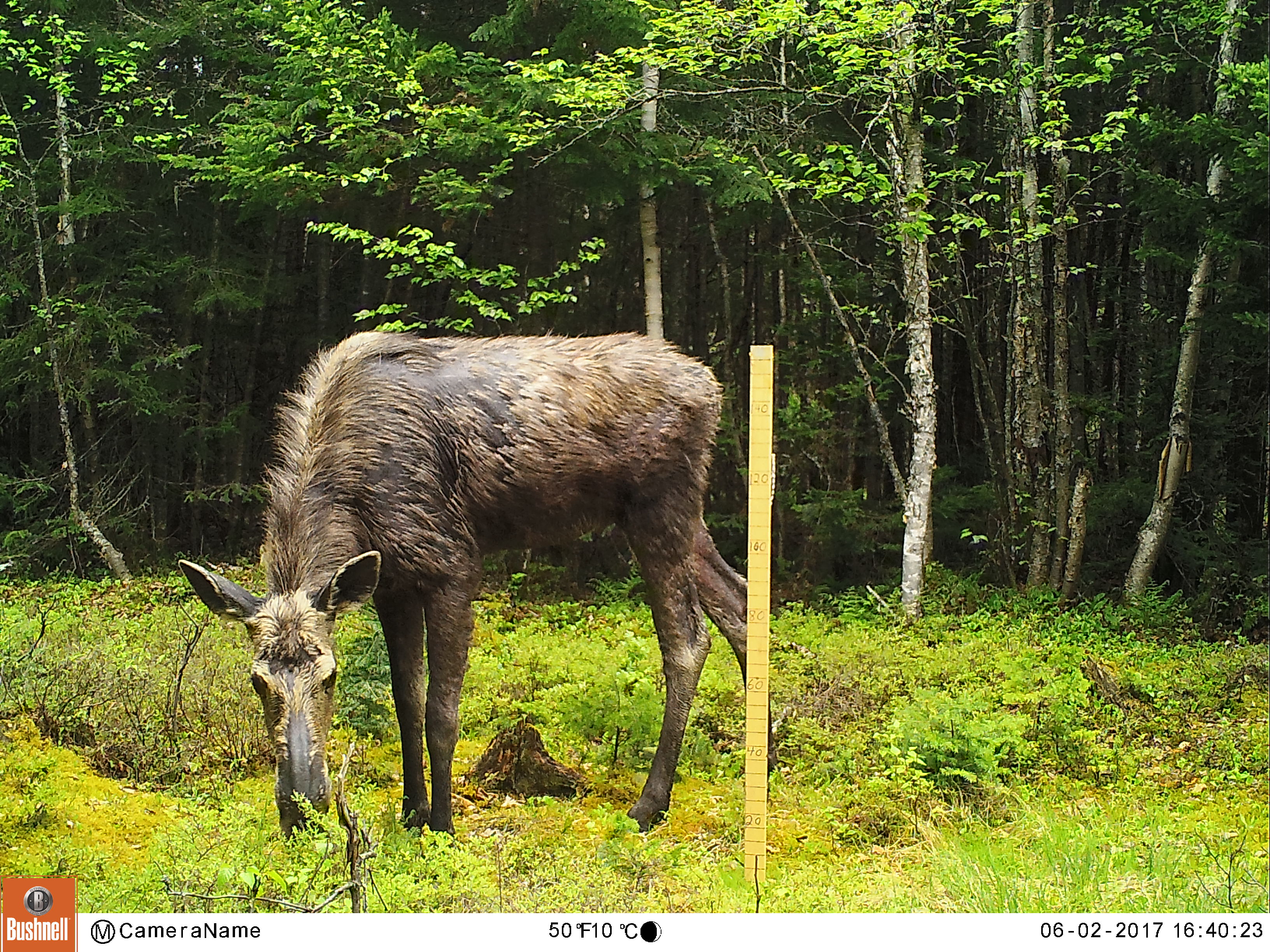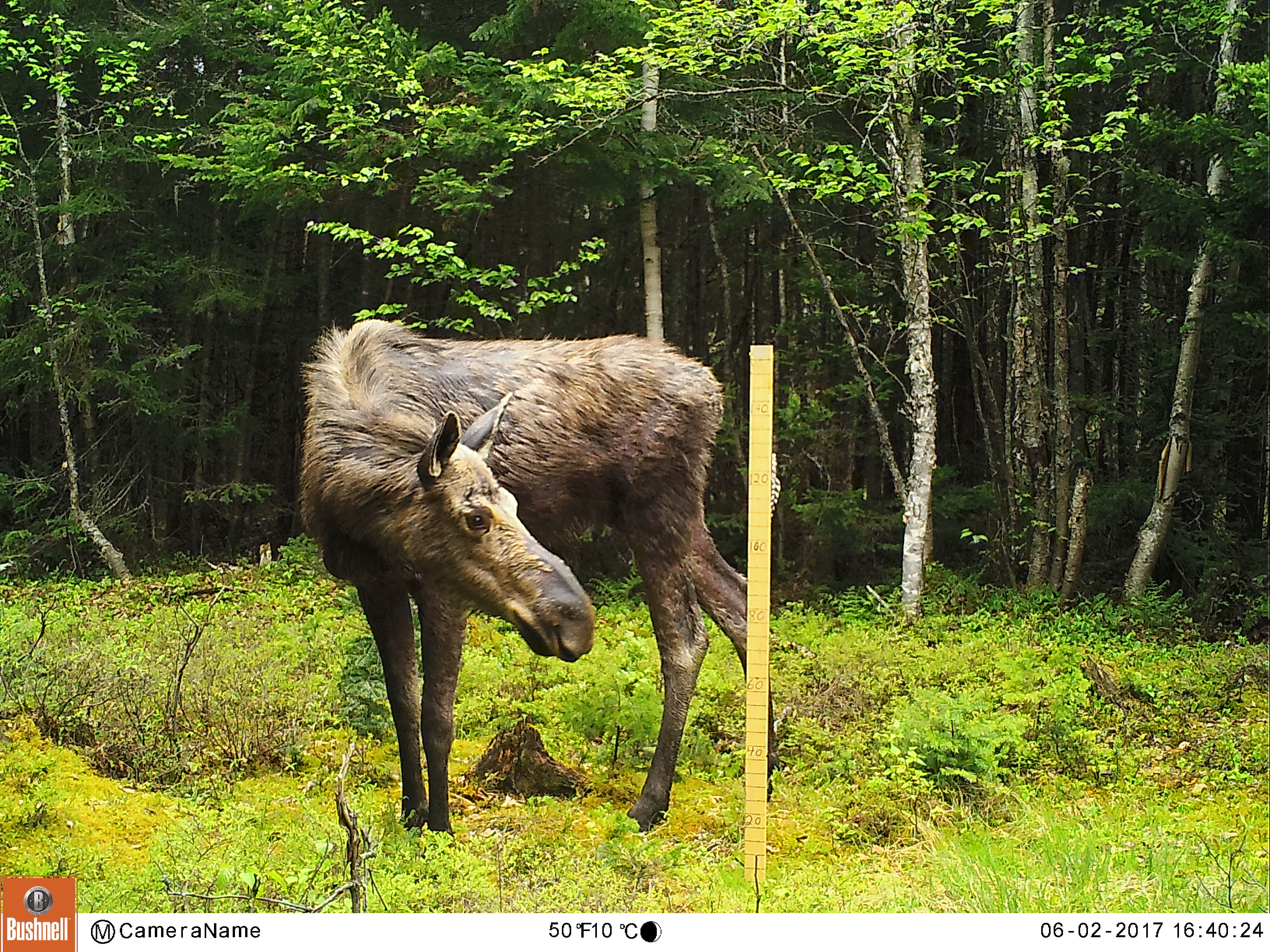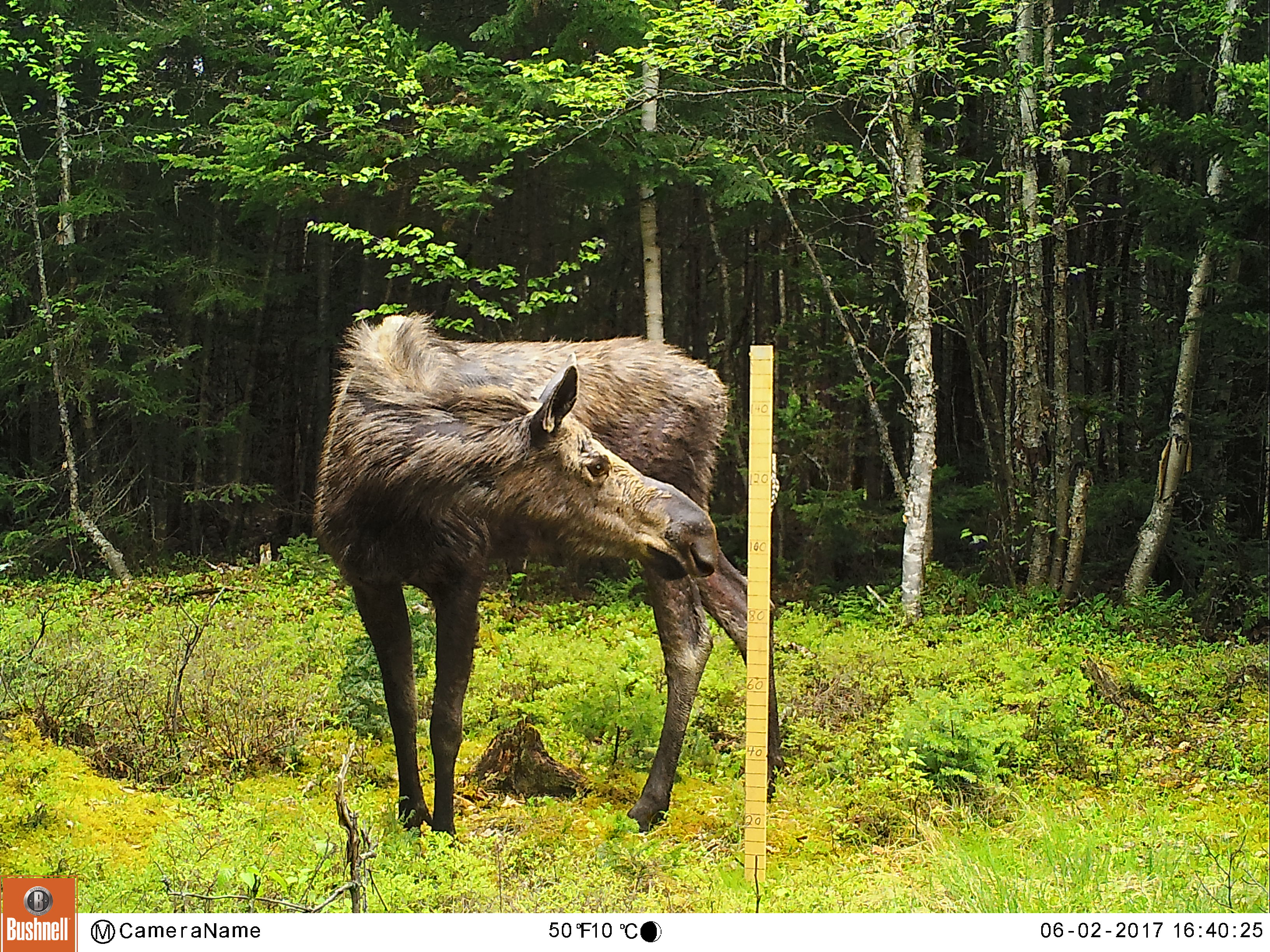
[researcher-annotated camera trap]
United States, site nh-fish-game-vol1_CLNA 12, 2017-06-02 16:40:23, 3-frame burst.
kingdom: Animalia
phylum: Chordata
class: Mammalia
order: Artiodactyla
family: Cervidae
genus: Alces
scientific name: Alces alces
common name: moose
Moose (Alces alces).